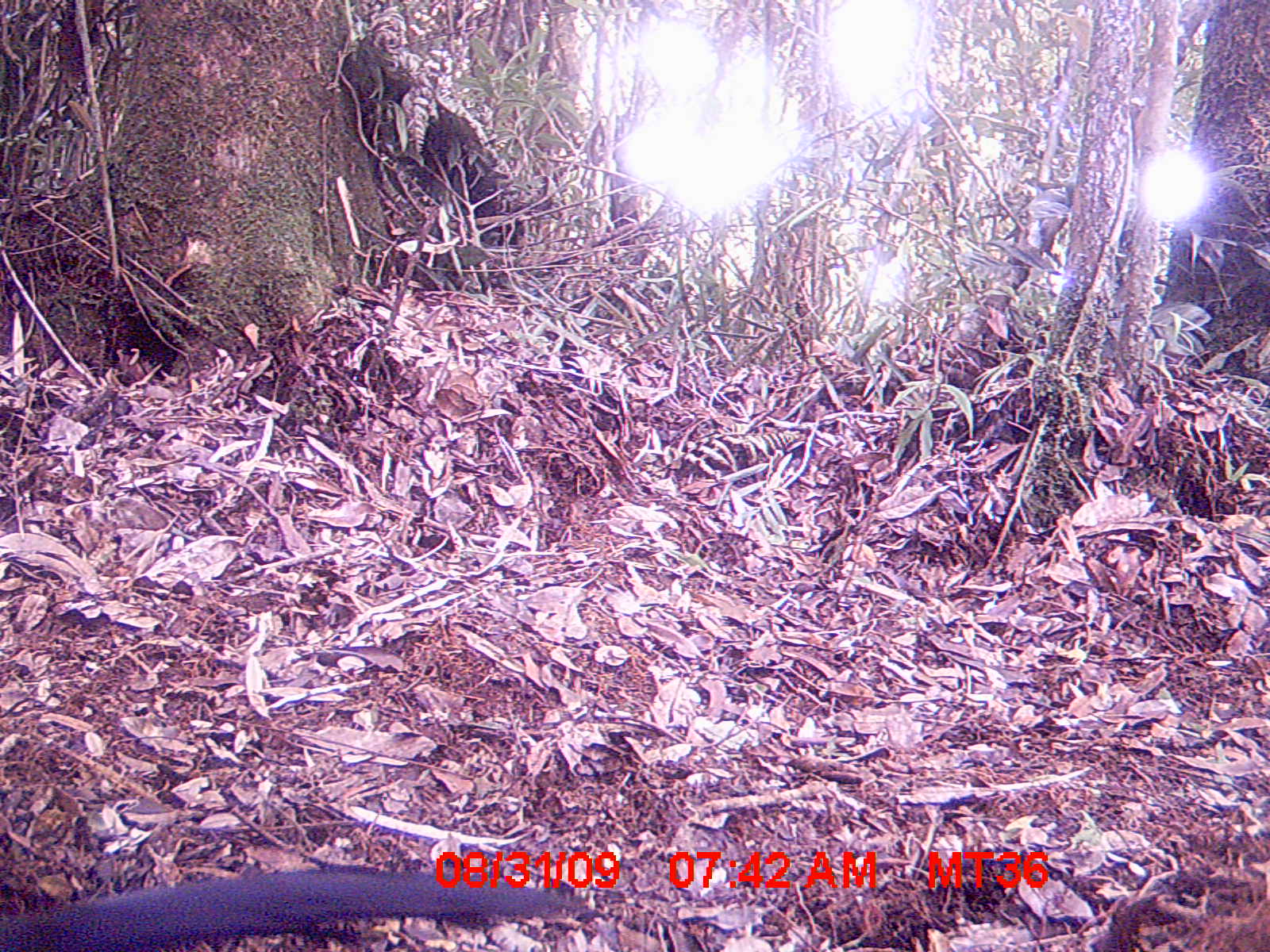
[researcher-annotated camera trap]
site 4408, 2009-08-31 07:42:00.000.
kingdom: Animalia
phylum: Chordata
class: Aves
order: Cuculiformes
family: Cuculidae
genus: Coua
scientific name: Coua serriana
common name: red-breasted coua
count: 1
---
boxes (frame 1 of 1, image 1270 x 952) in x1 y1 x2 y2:
coua serriana: 0 866 576 951